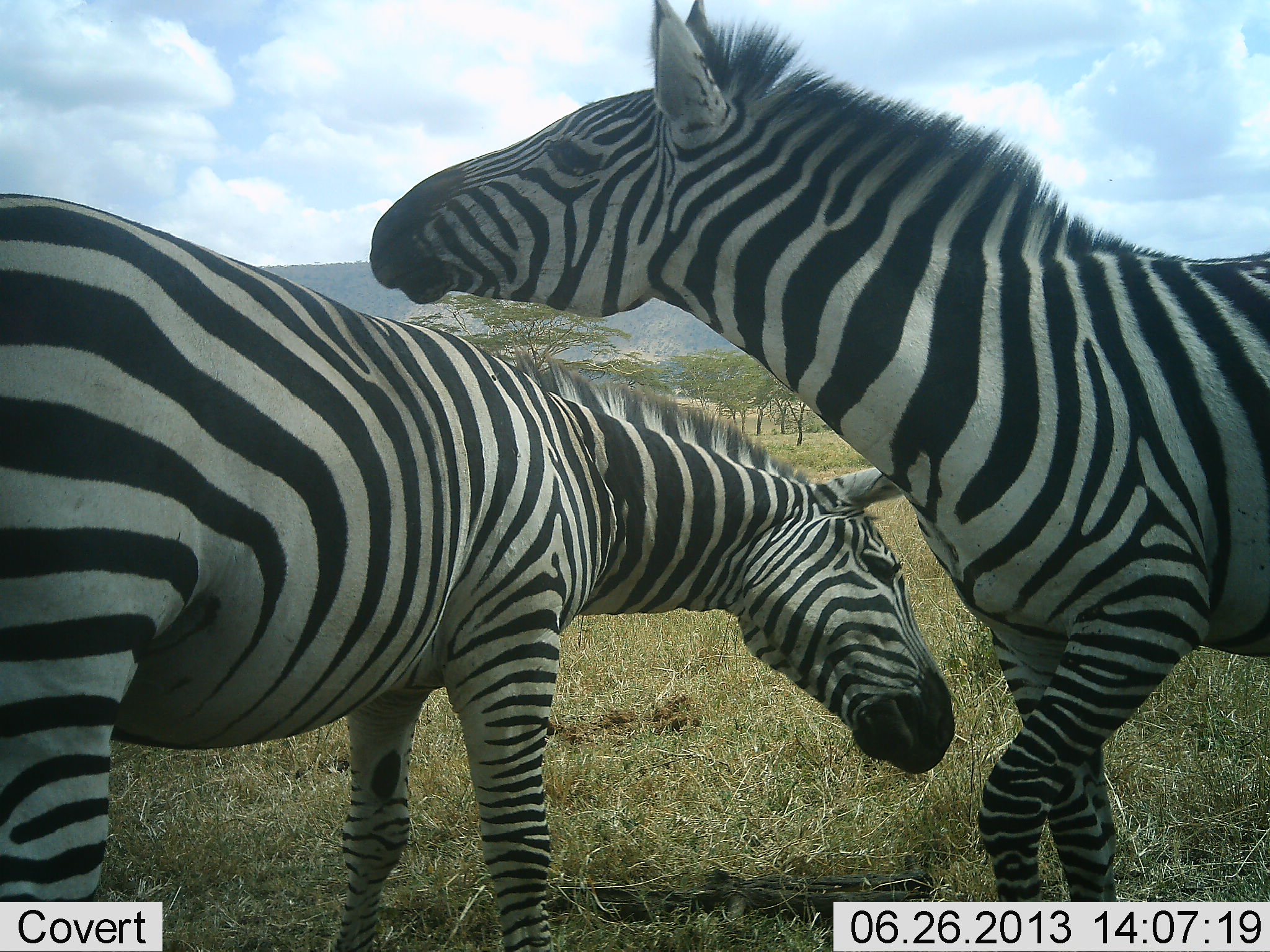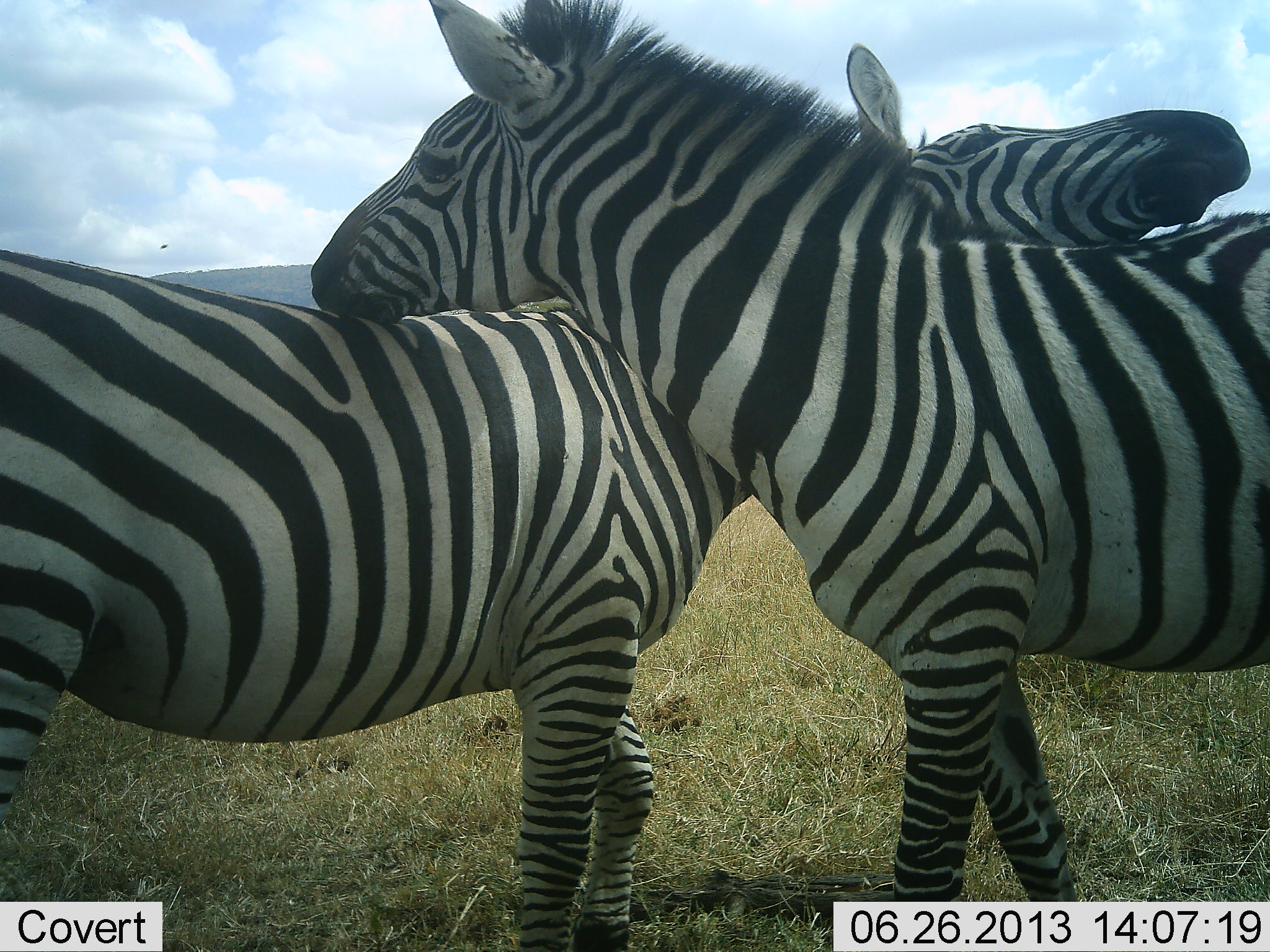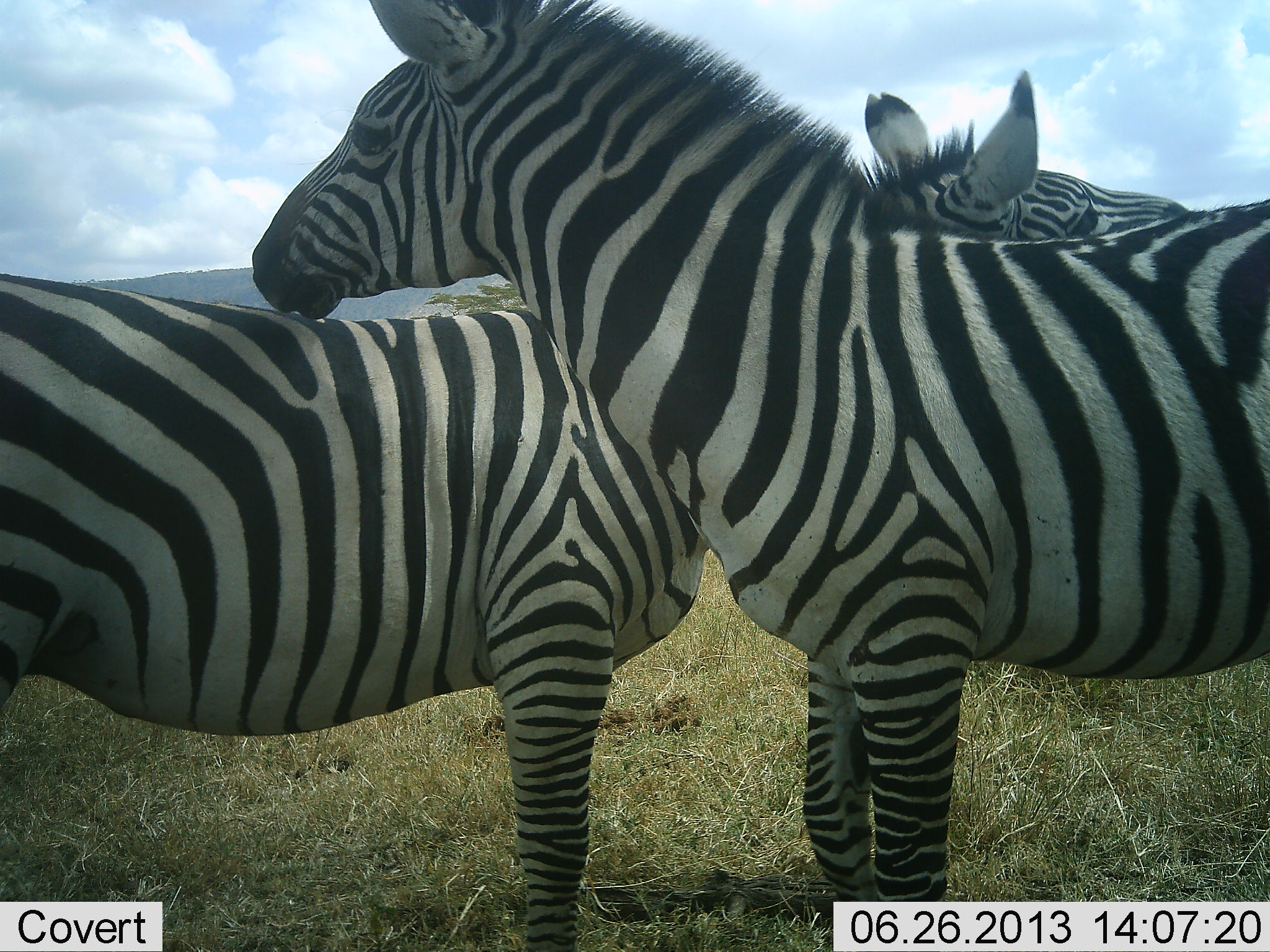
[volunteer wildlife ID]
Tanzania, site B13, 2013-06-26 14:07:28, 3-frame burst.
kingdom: Animalia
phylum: Chordata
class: Mammalia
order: Perissodactyla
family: Equidae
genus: Equus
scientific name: Equus quagga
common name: plains zebra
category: zebra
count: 2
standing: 10%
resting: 0%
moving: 0%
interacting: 100%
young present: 0%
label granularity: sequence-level